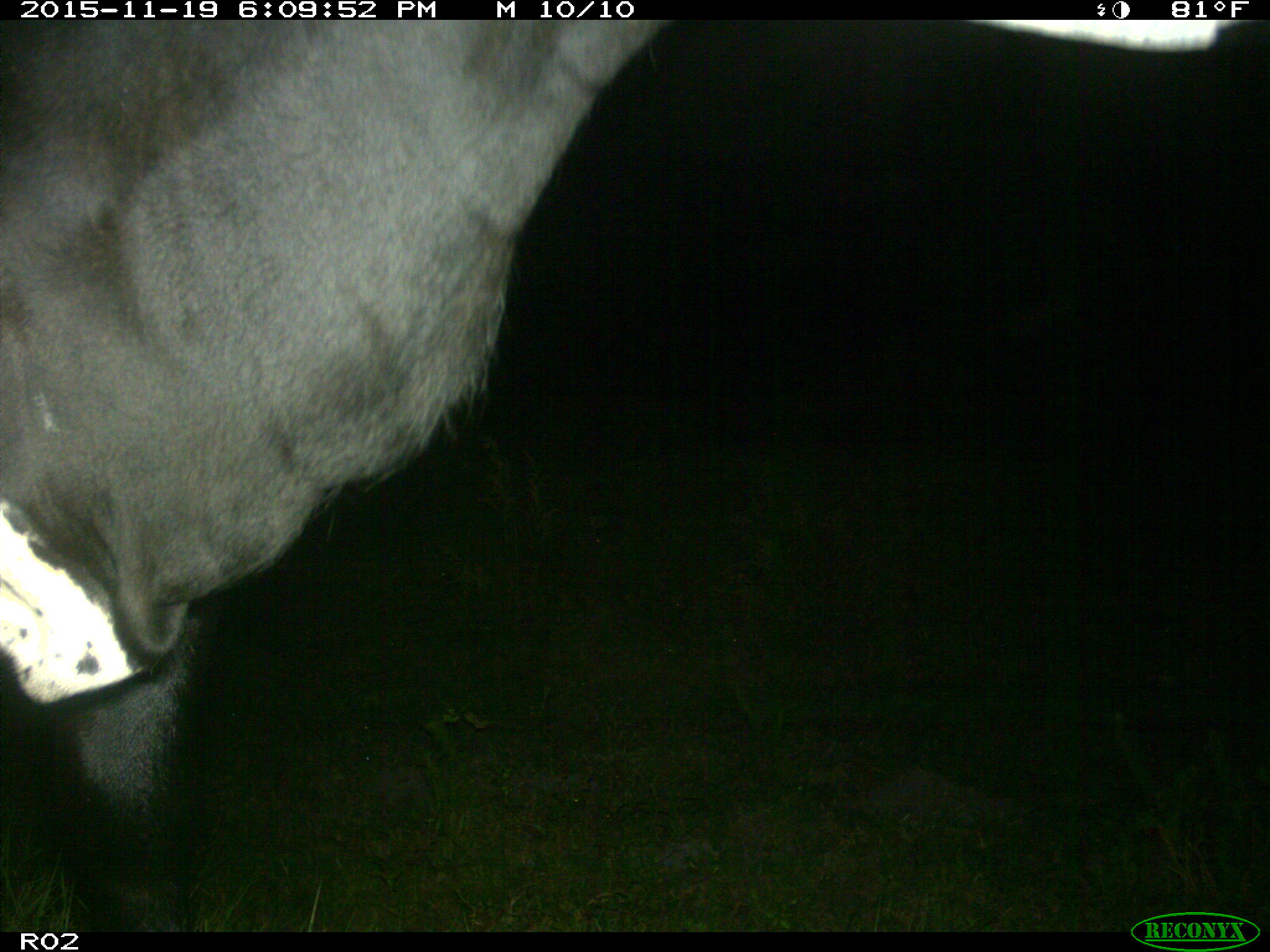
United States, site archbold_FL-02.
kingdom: Animalia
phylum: Chordata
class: Mammalia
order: Artiodactyla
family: Bovidae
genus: Bos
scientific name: Bos taurus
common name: domestic cow